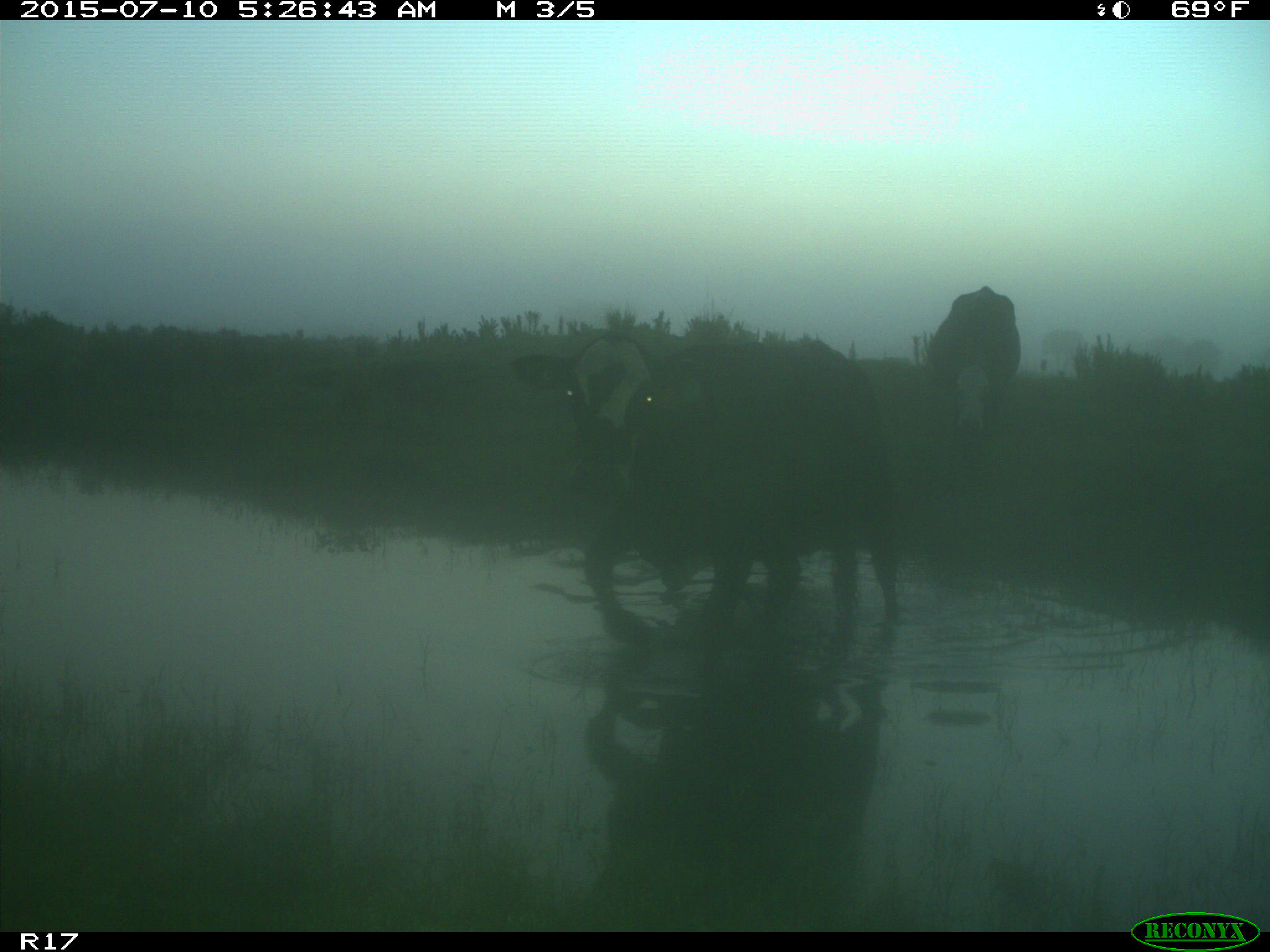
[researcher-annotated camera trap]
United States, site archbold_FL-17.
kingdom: Animalia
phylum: Chordata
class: Mammalia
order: Artiodactyla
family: Bovidae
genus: Bos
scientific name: Bos taurus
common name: domestic cow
Bos taurus (domestic cow).